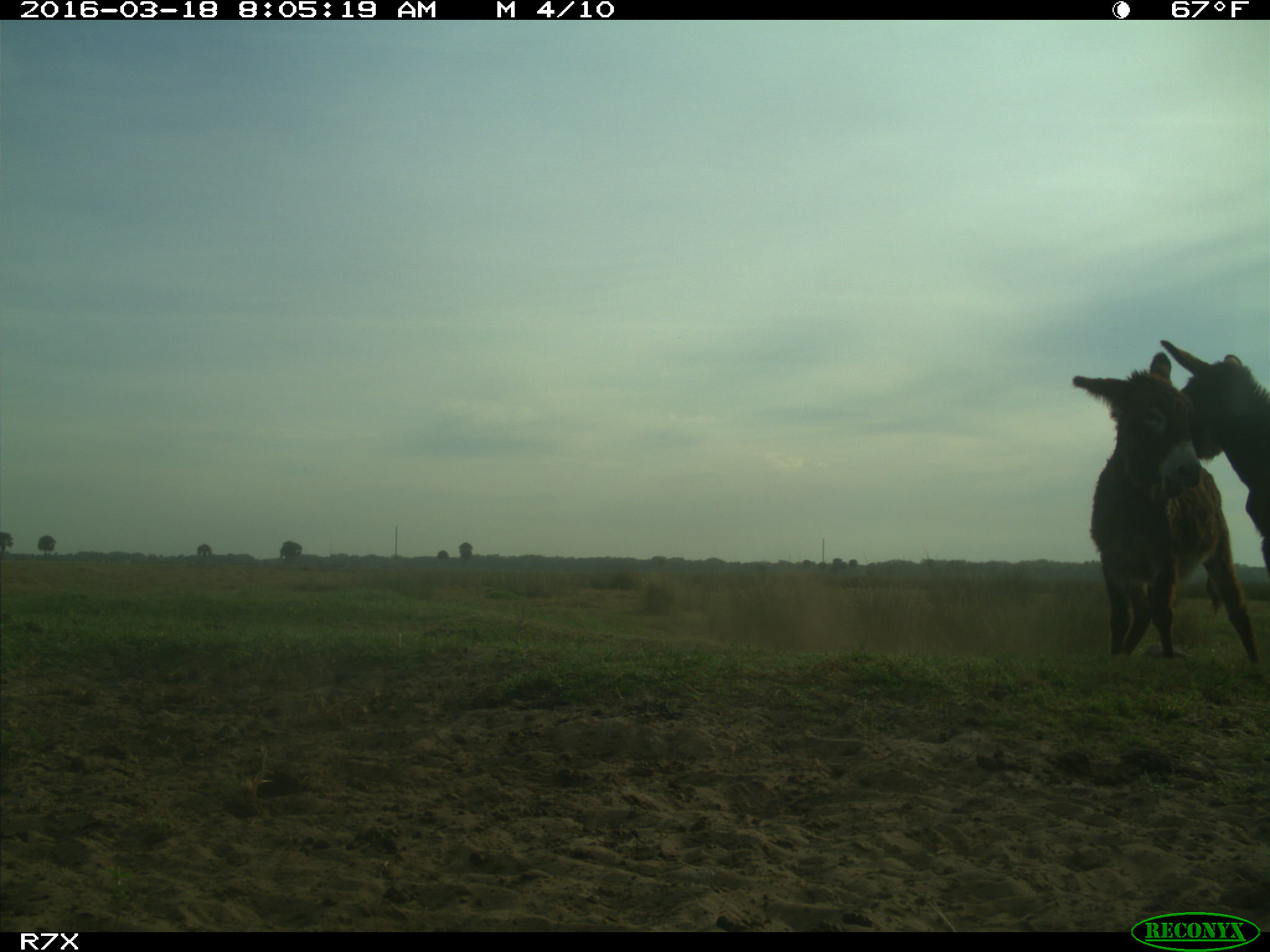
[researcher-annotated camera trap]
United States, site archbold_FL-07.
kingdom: Animalia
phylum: Chordata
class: Mammalia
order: Perissodactyla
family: Equidae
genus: Equus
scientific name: Equus africanus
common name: african wild ass